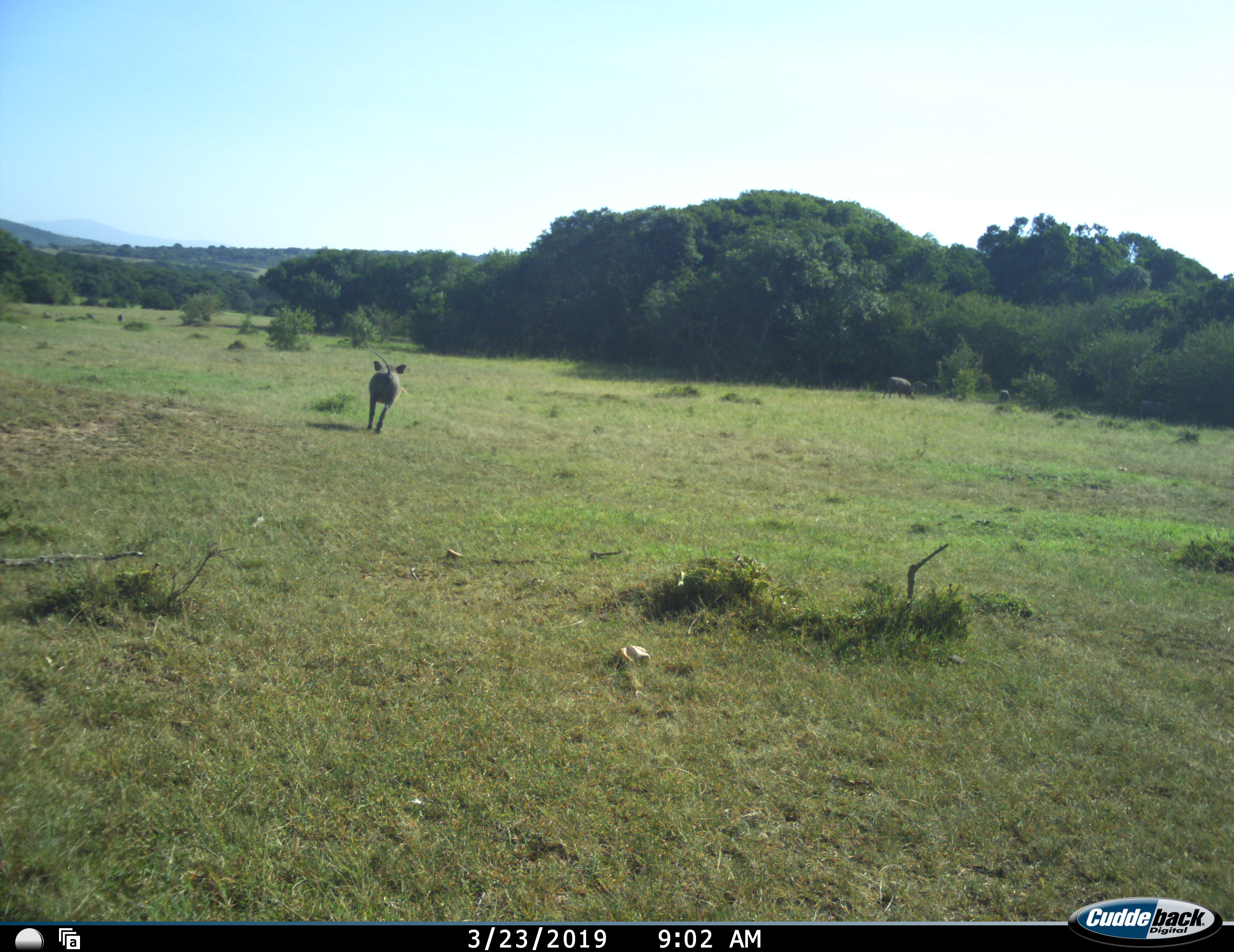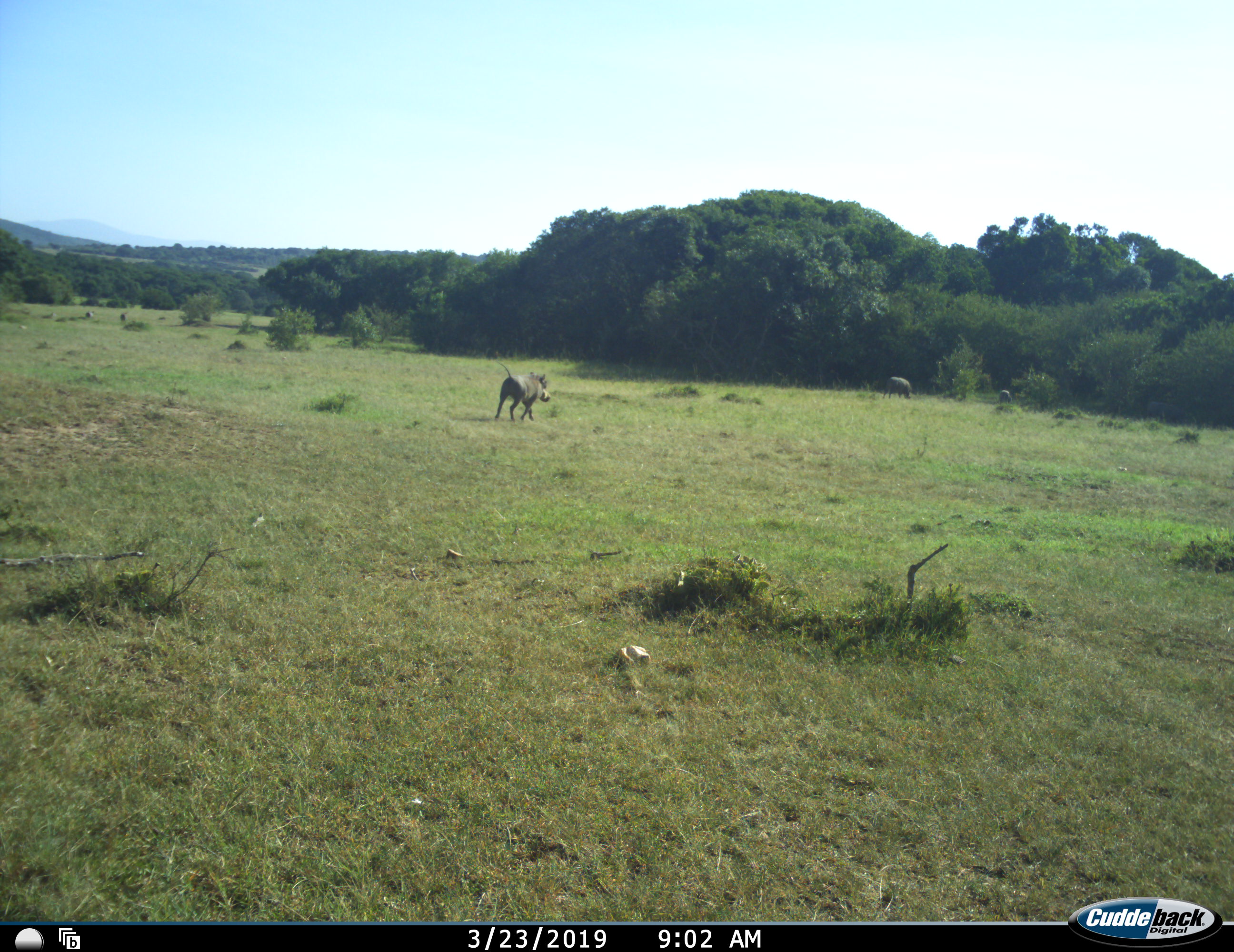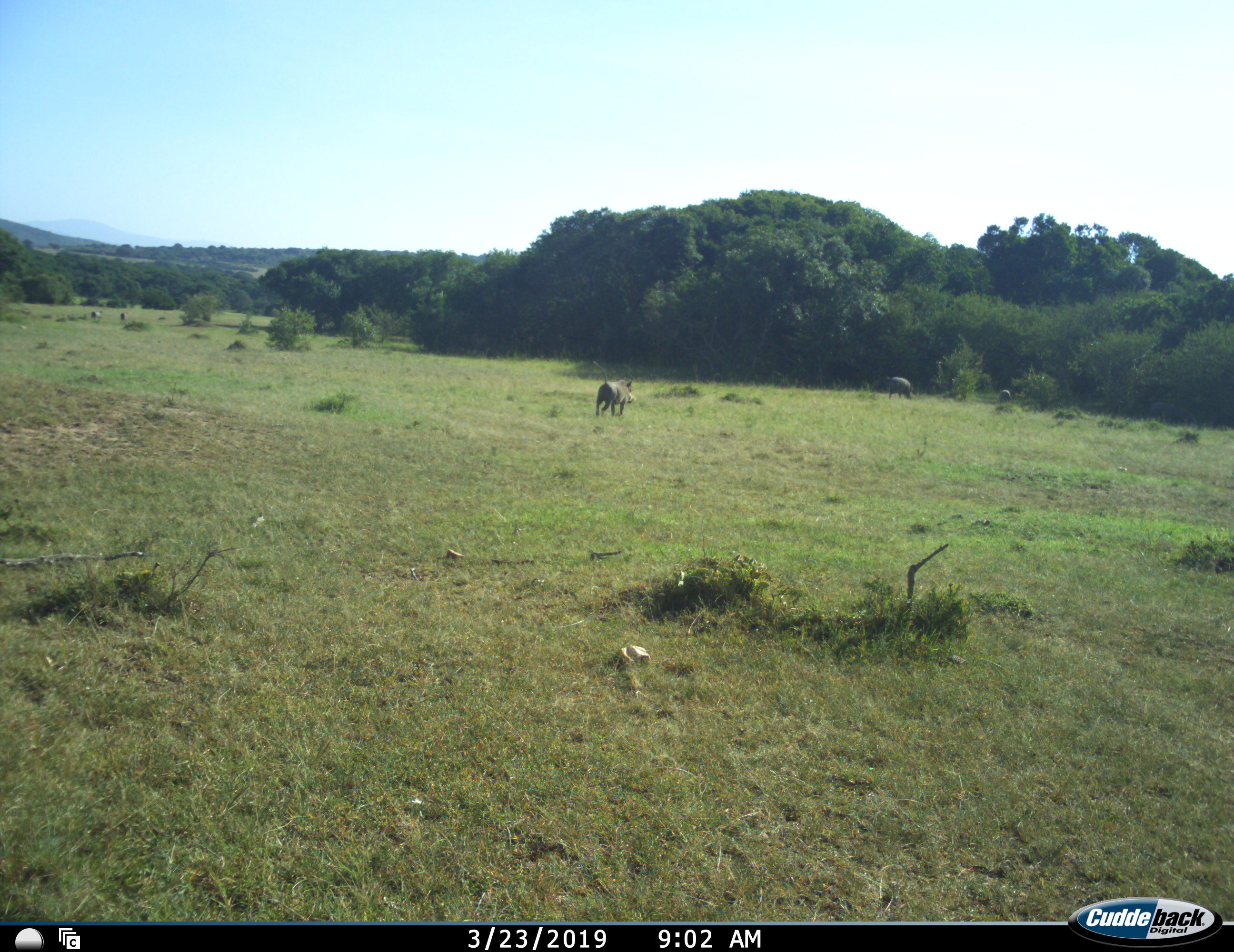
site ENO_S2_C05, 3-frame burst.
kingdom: Animalia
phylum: Chordata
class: Mammalia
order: Artiodactyla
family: Suidae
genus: Phacochoerus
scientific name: Phacochoerus africanus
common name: warthog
Warthog (Phacochoerus africanus), count 3. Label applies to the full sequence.